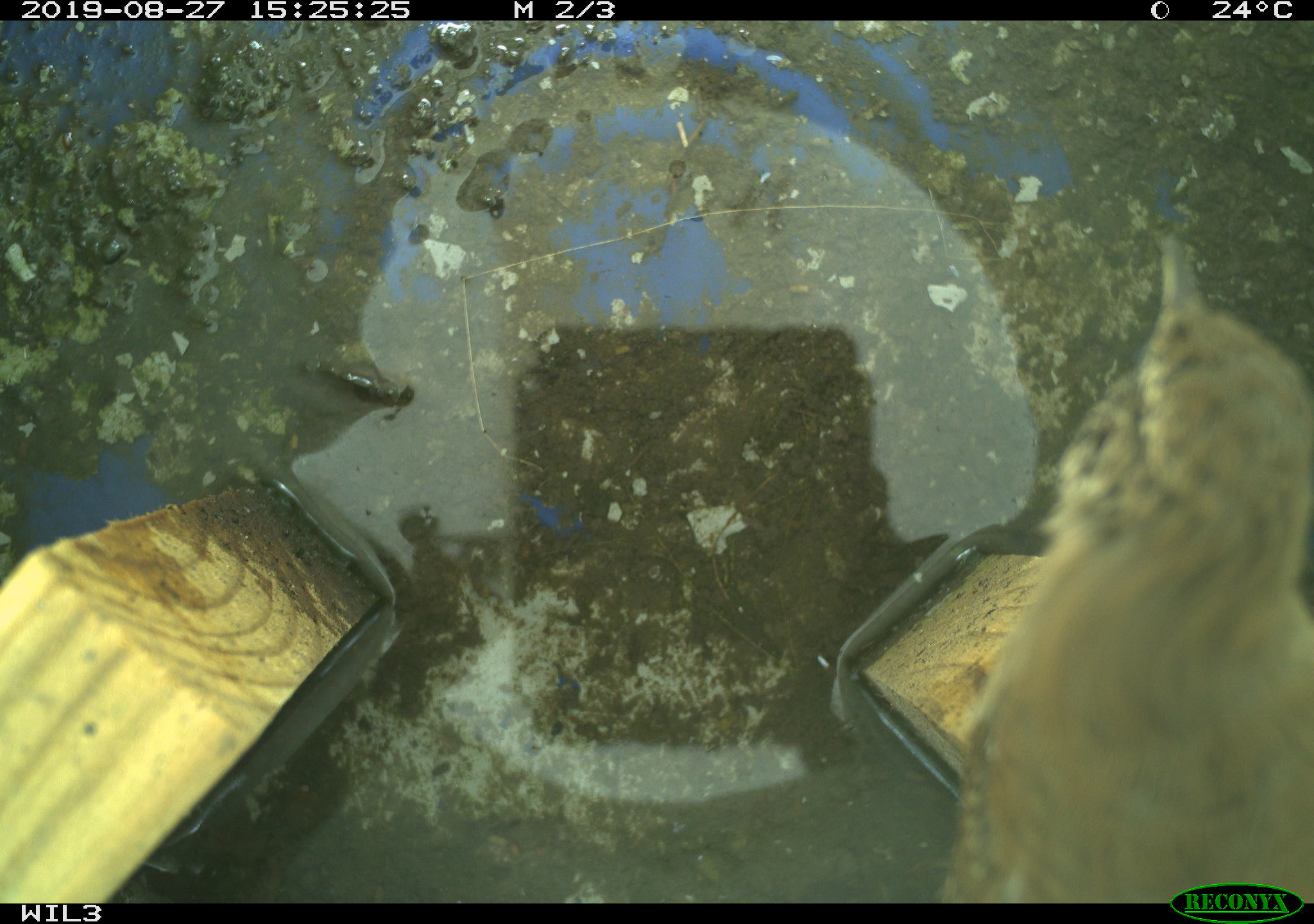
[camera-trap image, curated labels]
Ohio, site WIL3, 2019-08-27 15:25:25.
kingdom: Animalia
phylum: Chordata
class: Aves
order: Passeriformes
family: Troglodytidae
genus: Troglodytes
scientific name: Troglodytes aedon aedon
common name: northern house wren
Northern house wren (Troglodytes aedon aedon).